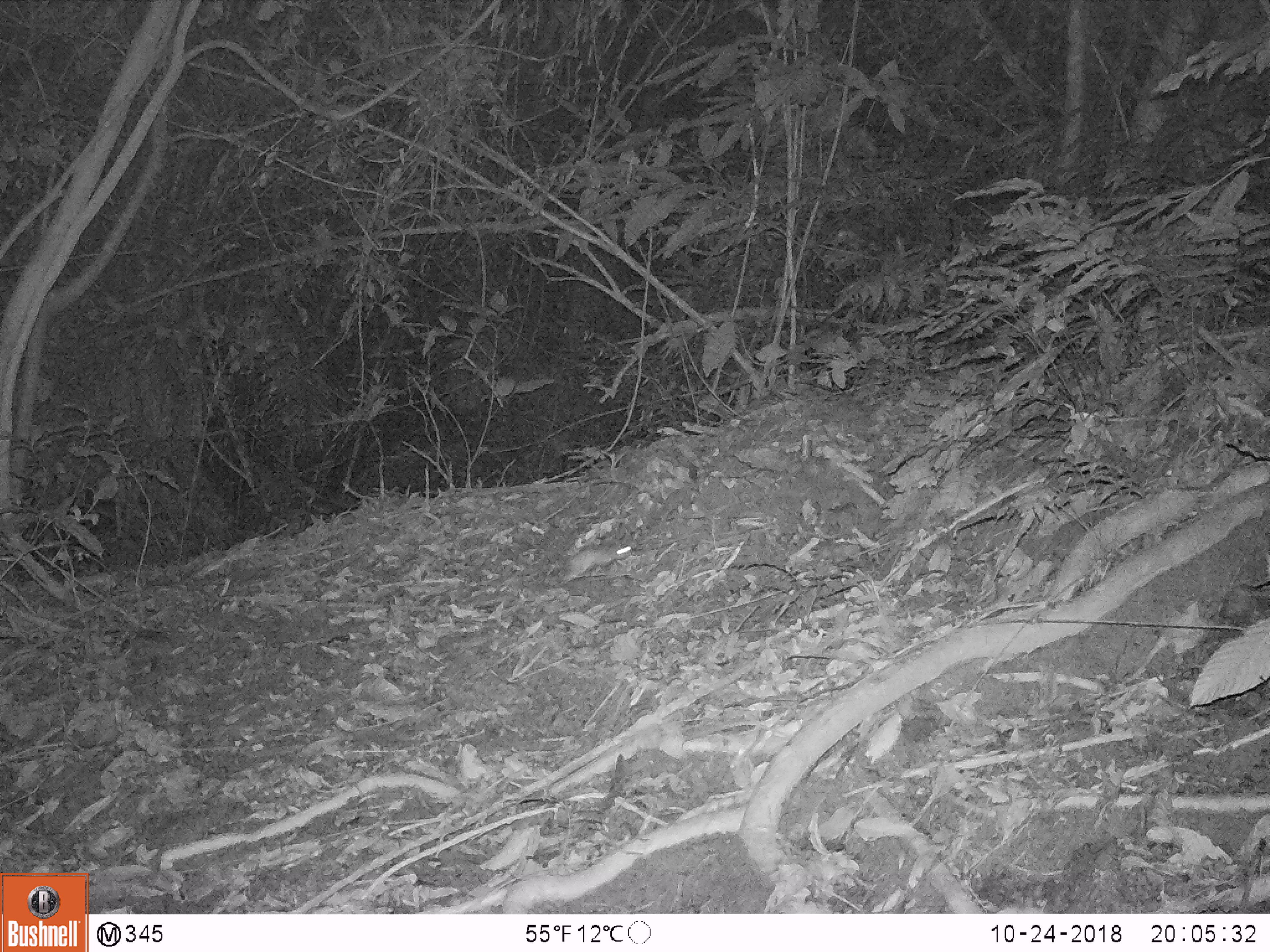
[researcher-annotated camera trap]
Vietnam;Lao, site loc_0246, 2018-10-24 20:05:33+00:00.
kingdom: Animalia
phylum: Chordata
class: Mammalia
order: Rodentia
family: Muridae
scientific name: Muridae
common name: old-world mice and rats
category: unidentified murid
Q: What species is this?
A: Unidentified murid (old-world mice and rats) (Muridae).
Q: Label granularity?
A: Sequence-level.